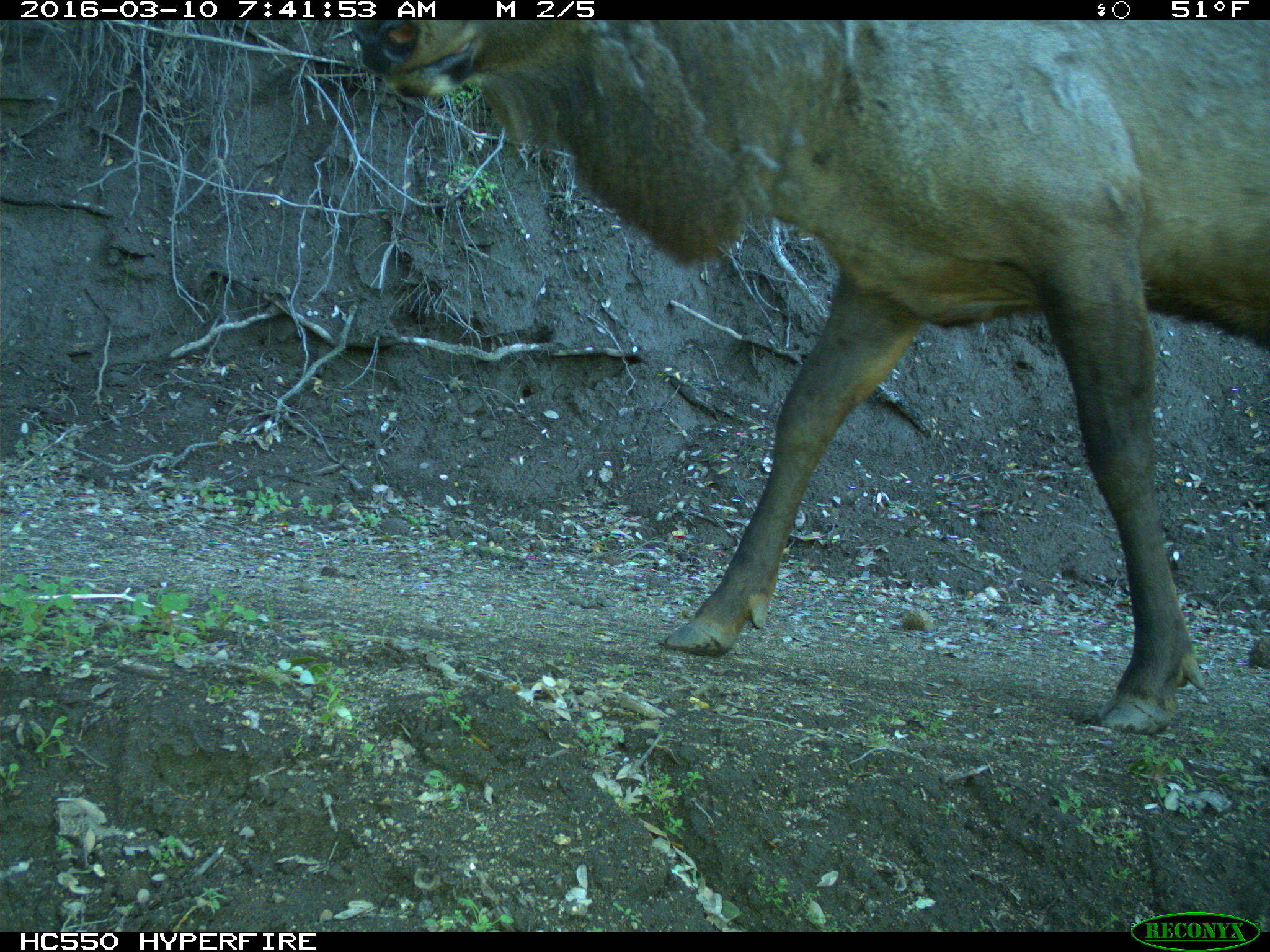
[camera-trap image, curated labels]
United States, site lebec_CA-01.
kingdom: Animalia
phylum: Chordata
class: Mammalia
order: Artiodactyla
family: Cervidae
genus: Cervus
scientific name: Cervus canadensis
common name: elk